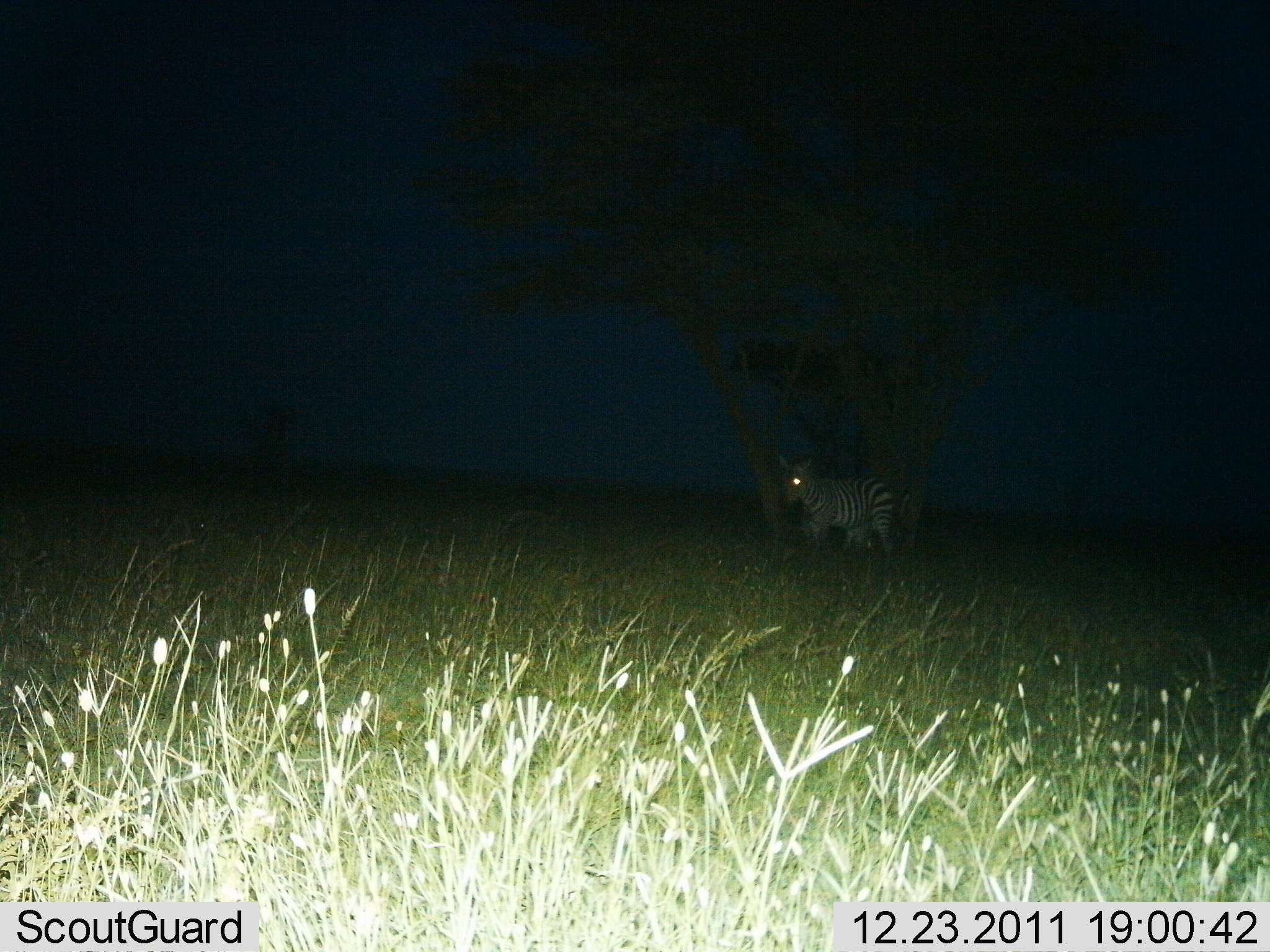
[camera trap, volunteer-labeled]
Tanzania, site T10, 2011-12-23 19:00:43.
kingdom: Animalia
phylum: Chordata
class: Mammalia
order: Perissodactyla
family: Equidae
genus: Equus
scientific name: Equus quagga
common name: plains zebra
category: zebra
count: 1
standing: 69%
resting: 0%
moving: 31%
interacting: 8%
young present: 8%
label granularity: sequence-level